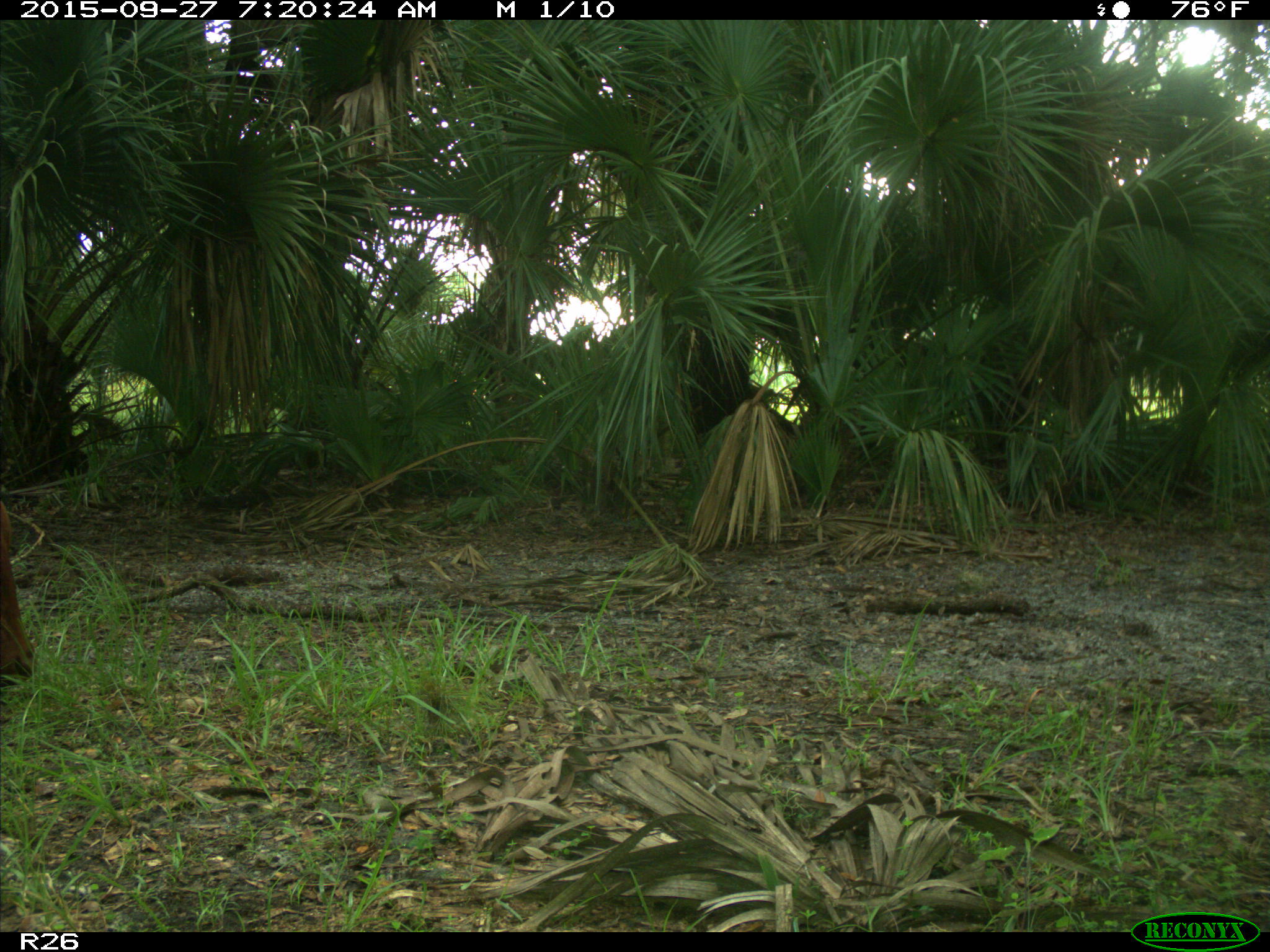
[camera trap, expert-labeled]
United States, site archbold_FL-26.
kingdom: Animalia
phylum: Chordata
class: Mammalia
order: Artiodactyla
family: Bovidae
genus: Bos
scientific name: Bos taurus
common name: domestic cow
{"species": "Bos taurus (domestic cow)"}